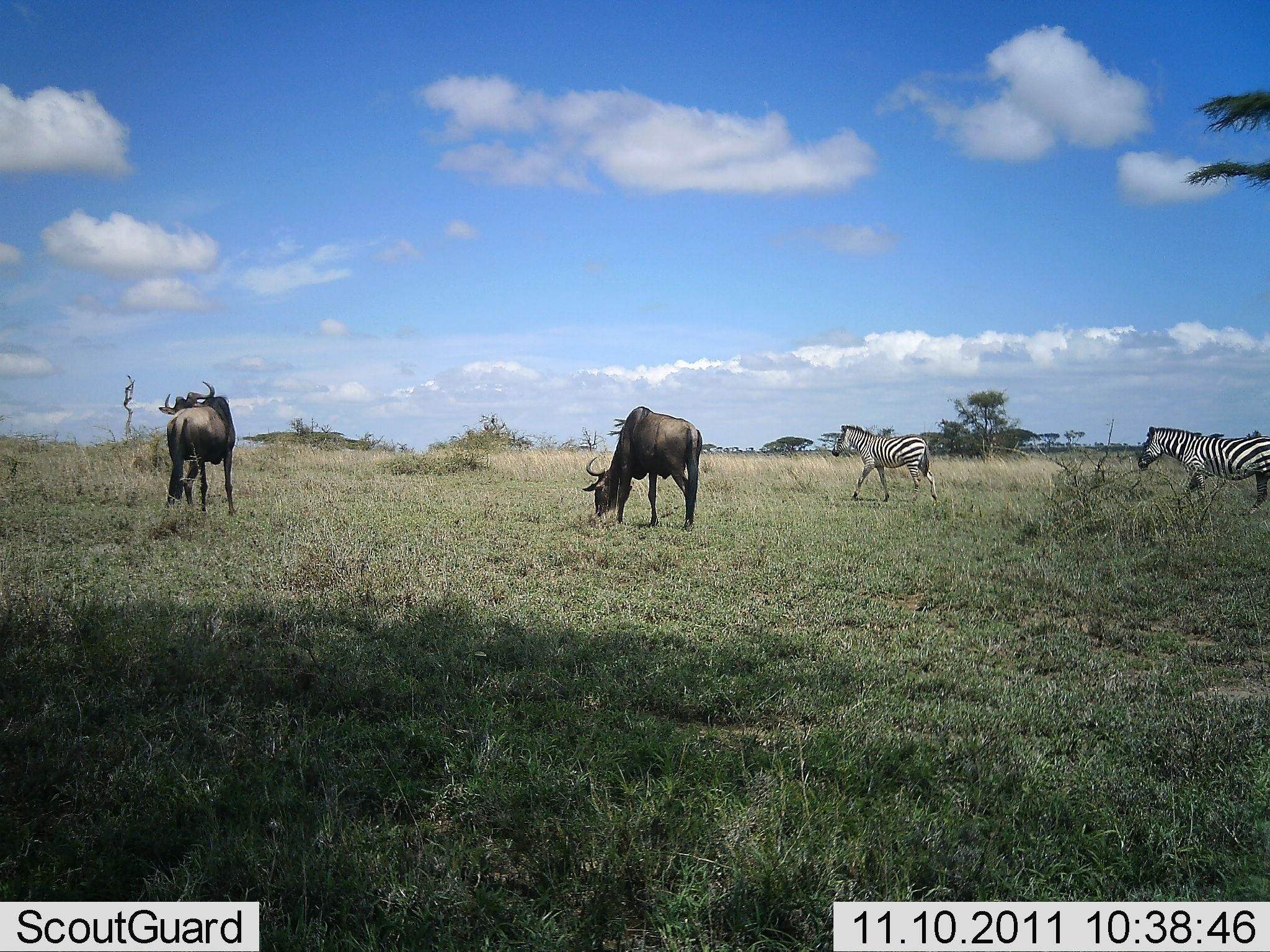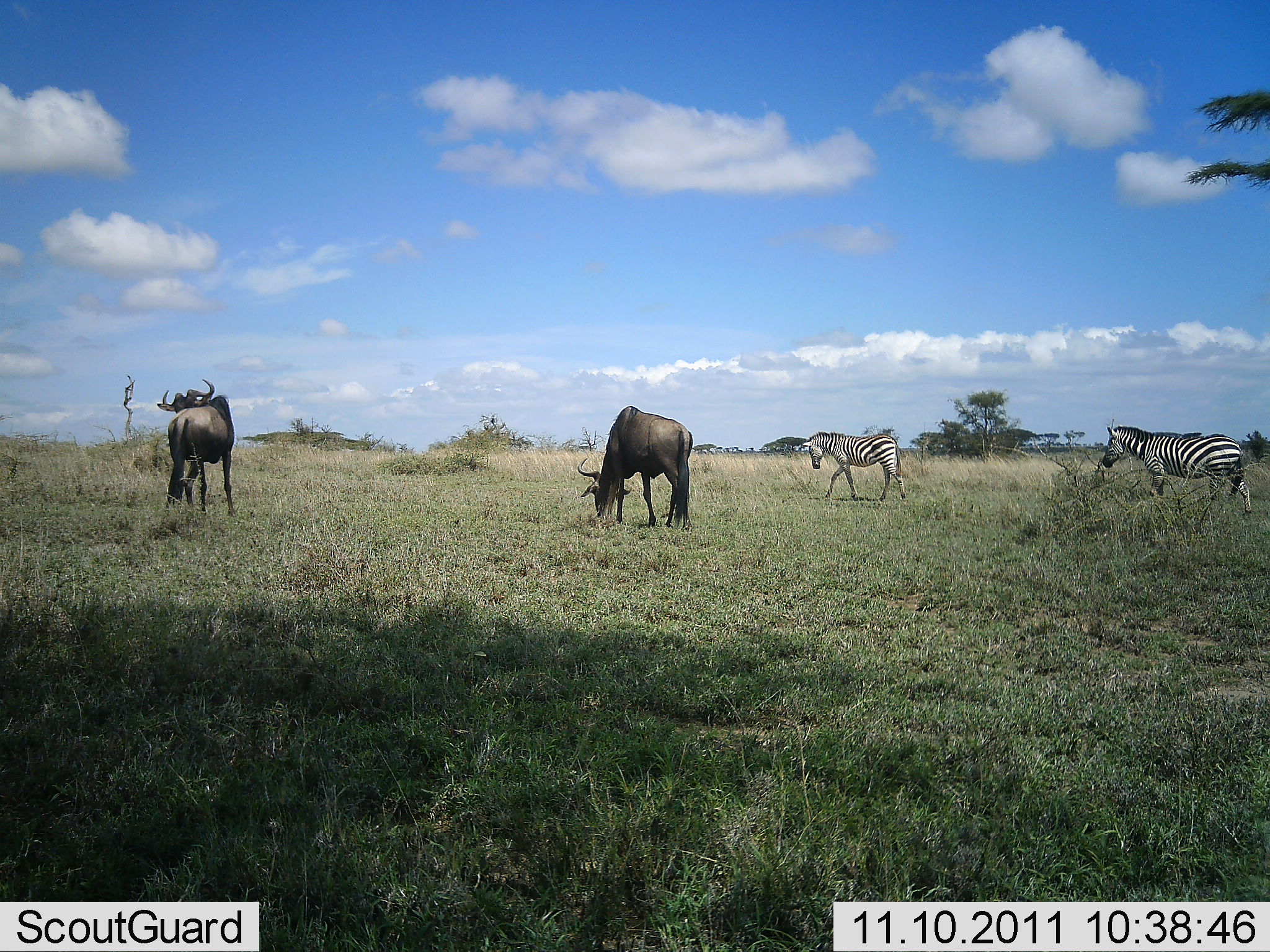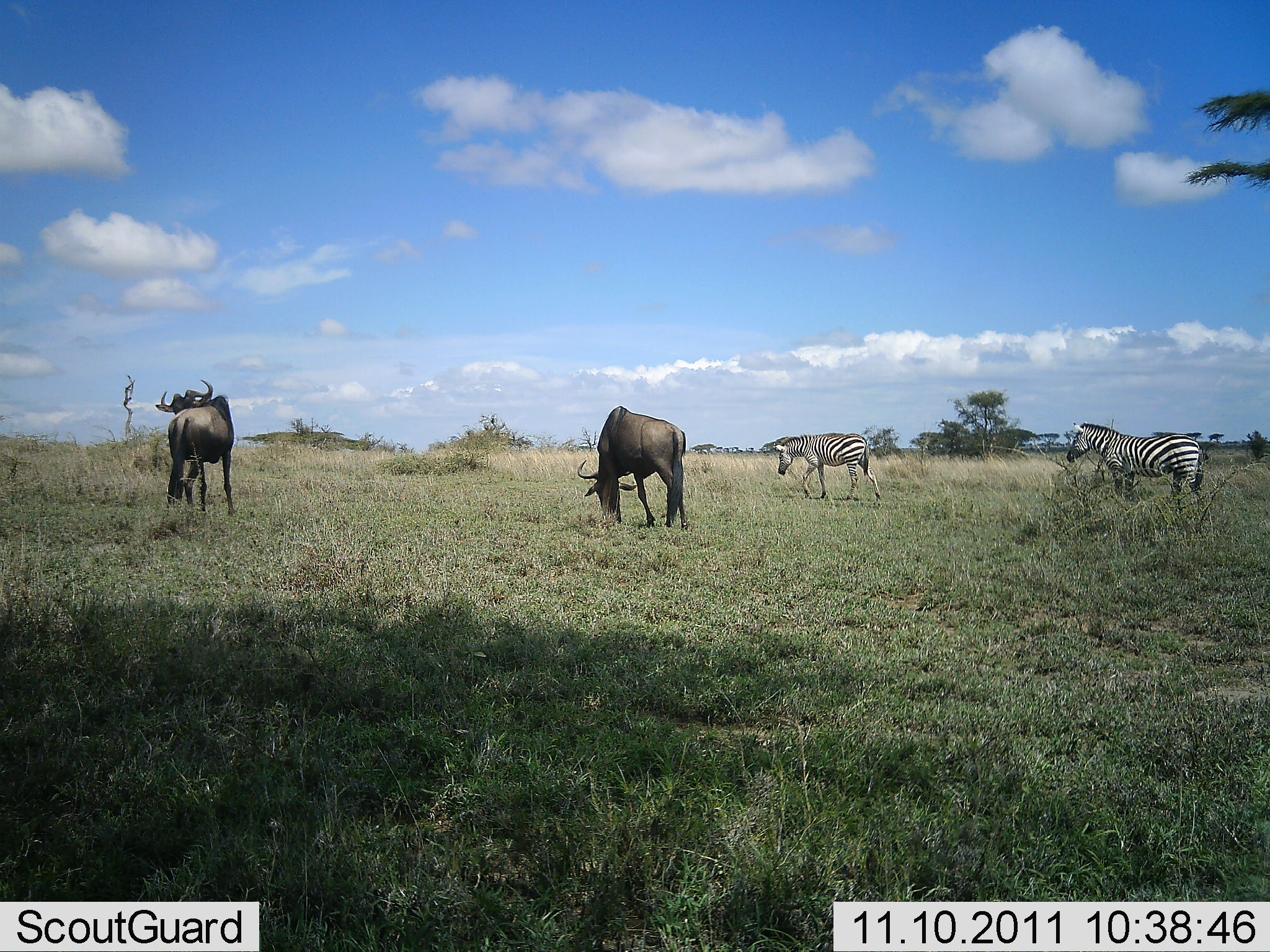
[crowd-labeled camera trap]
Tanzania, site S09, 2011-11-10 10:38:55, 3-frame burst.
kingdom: Animalia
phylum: Chordata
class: Mammalia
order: Artiodactyla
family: Bovidae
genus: Connochaetes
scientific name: Connochaetes taurinus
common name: blue wildebeest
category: wildebeest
Wildebeest (blue wildebeest) (Connochaetes taurinus), count 2. Behavior (volunteer vote fractions): standing 77%, resting 0%, moving 0%, interacting 0%. Young present (vote fraction): 0%. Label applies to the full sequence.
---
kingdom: Animalia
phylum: Chordata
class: Mammalia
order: Perissodactyla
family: Equidae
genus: Equus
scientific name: Equus quagga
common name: plains zebra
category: zebra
Zebra (plains zebra) (Equus quagga), count 2. Behavior (volunteer vote fractions): standing 8%, resting 0%, moving 100%, interacting 0%. Young present (vote fraction): 0%. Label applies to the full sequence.